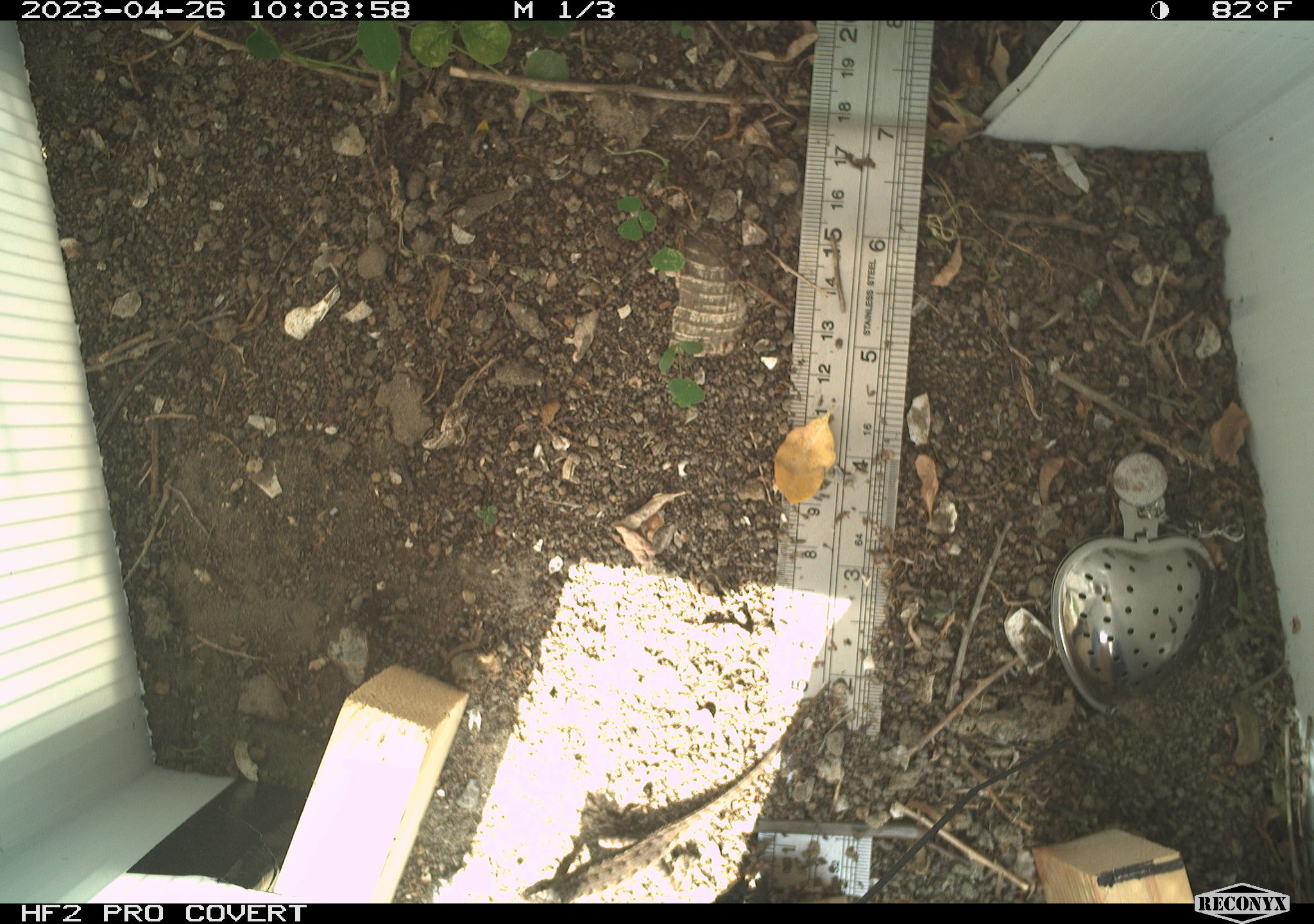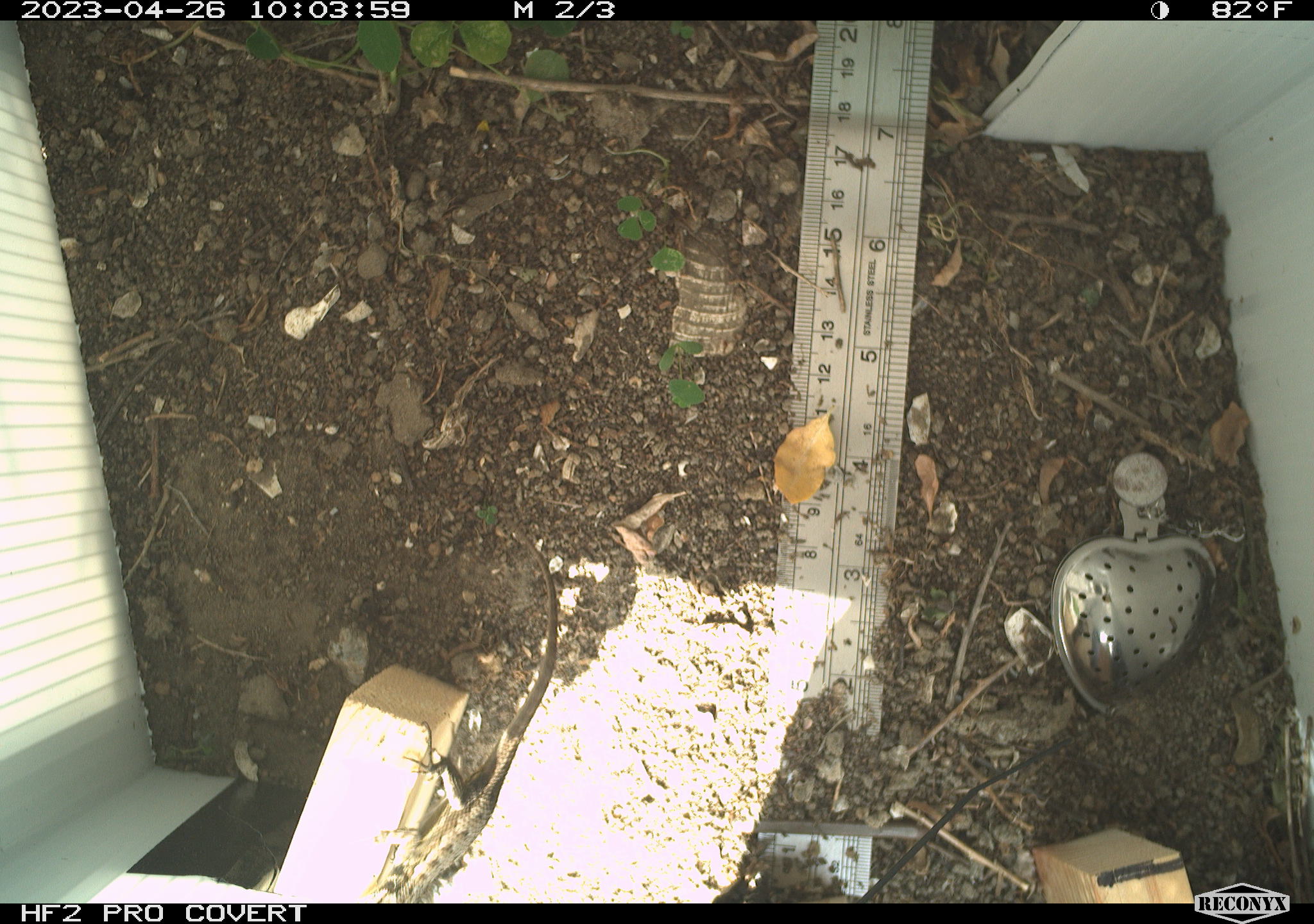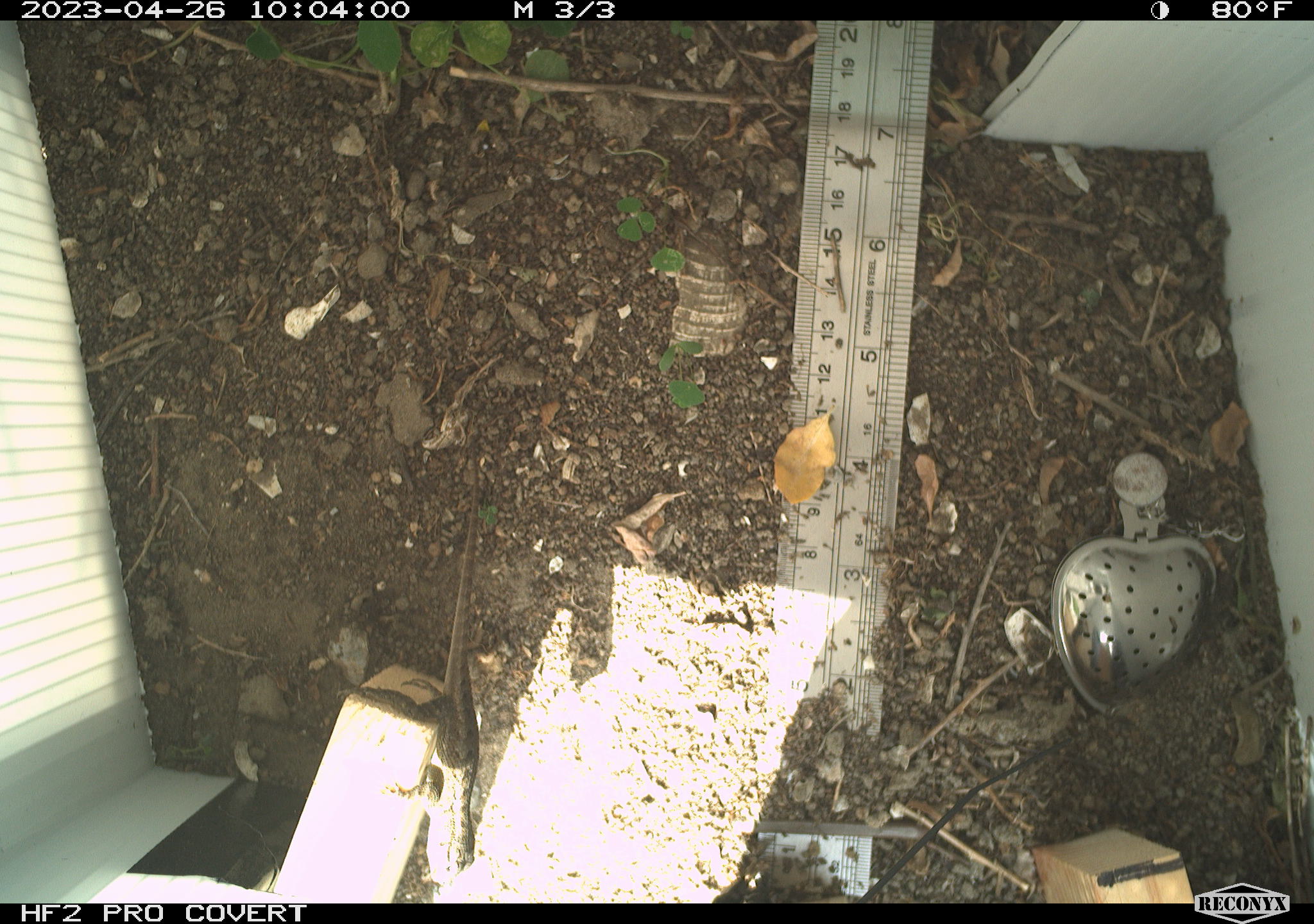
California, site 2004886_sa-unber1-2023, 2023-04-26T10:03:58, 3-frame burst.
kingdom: Animalia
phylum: Chordata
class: Reptilia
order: Squamata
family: Phrynosomatidae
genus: Sceloporus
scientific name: Sceloporus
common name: spiny lizards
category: sceloporus species